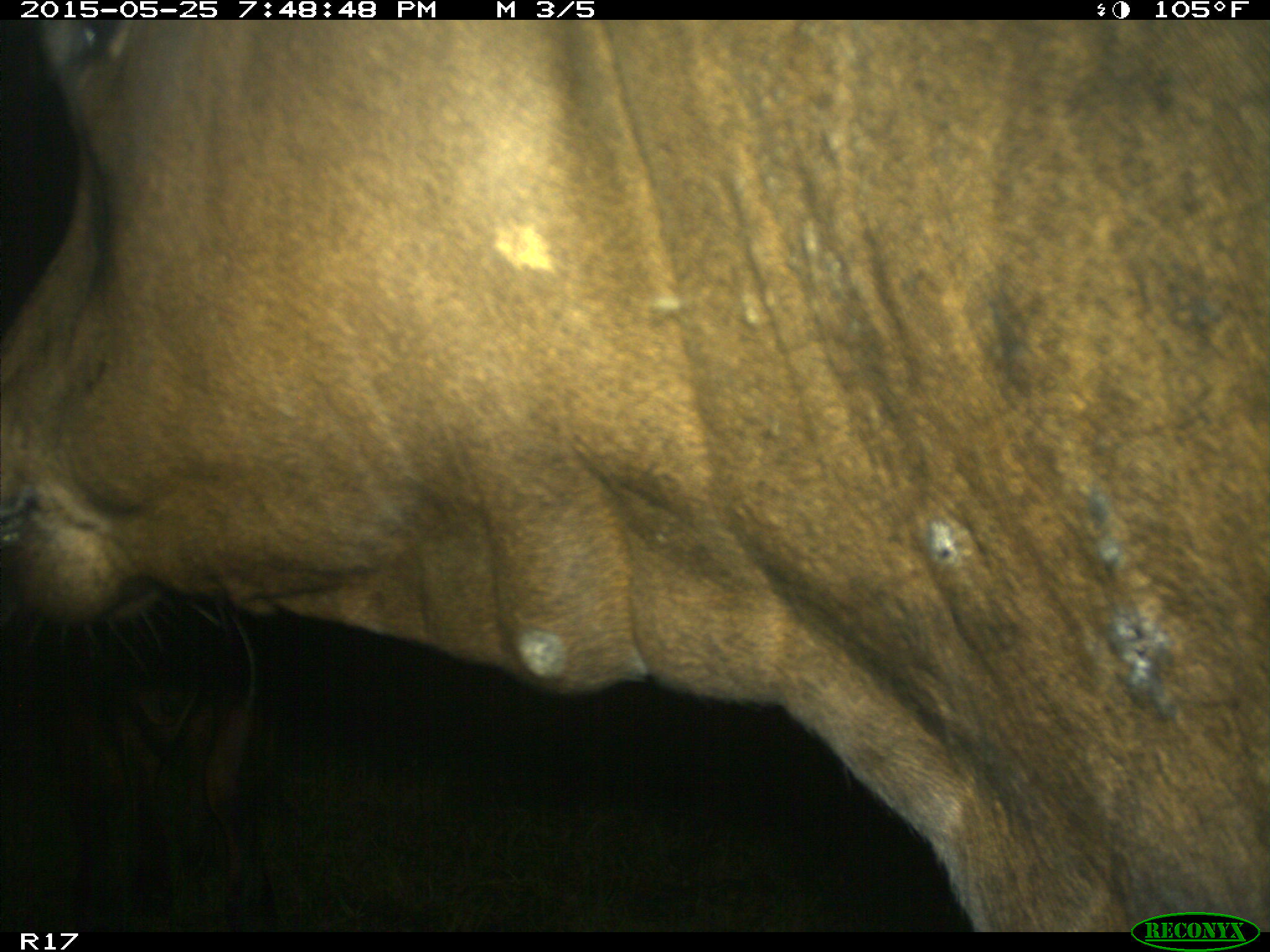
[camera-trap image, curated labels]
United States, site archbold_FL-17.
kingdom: Animalia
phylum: Chordata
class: Mammalia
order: Artiodactyla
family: Bovidae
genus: Bos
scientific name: Bos taurus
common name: domestic cow